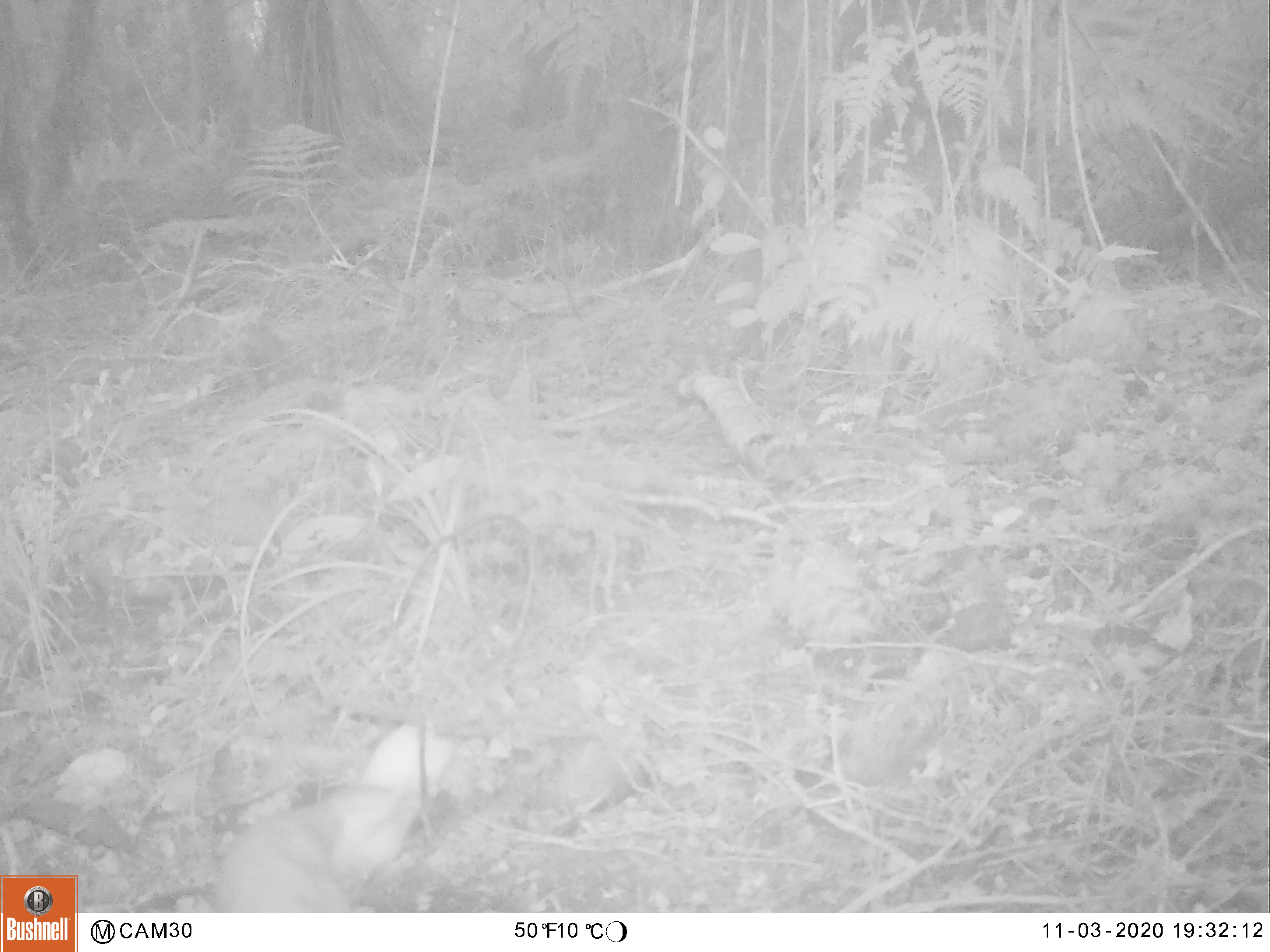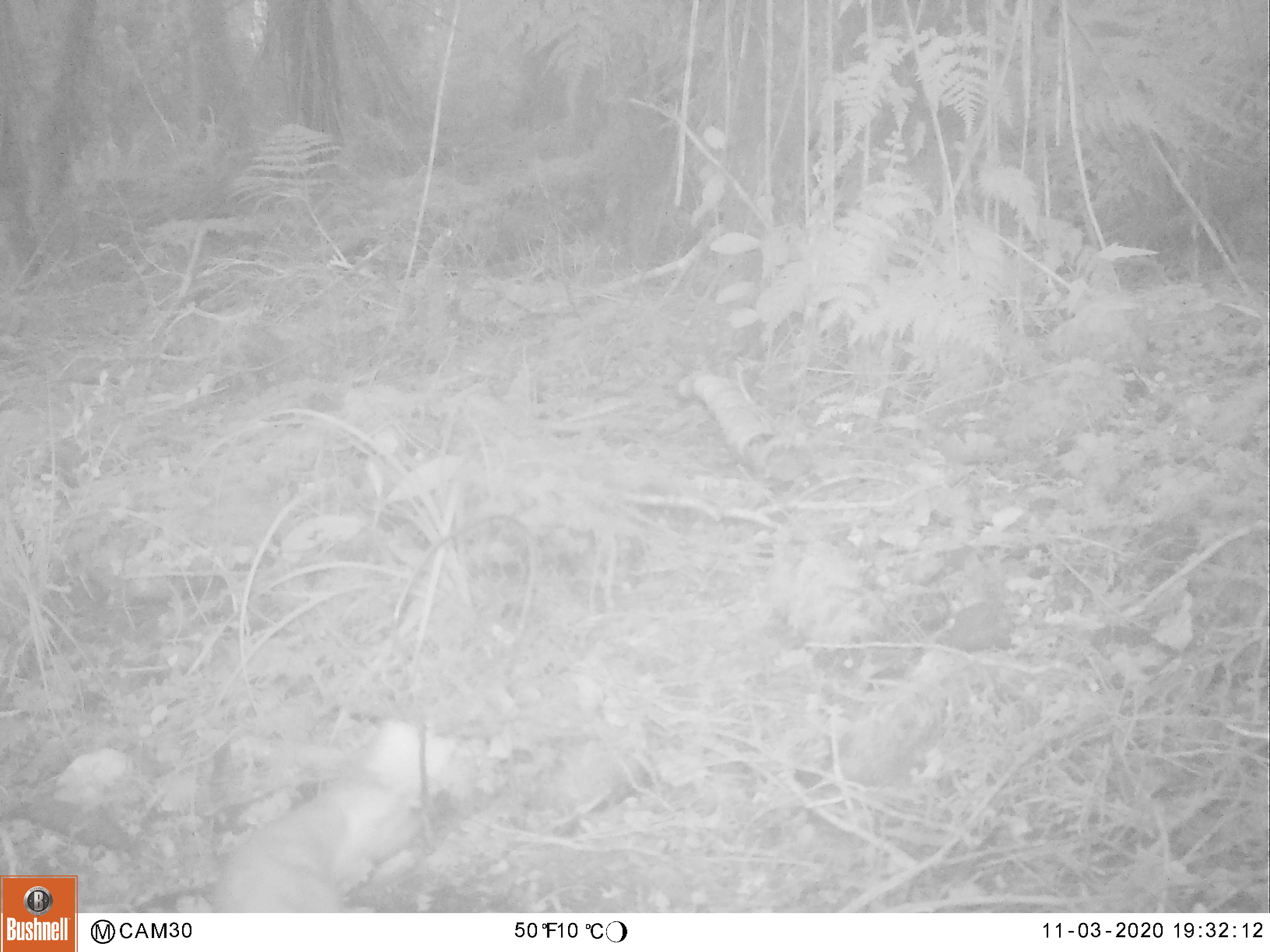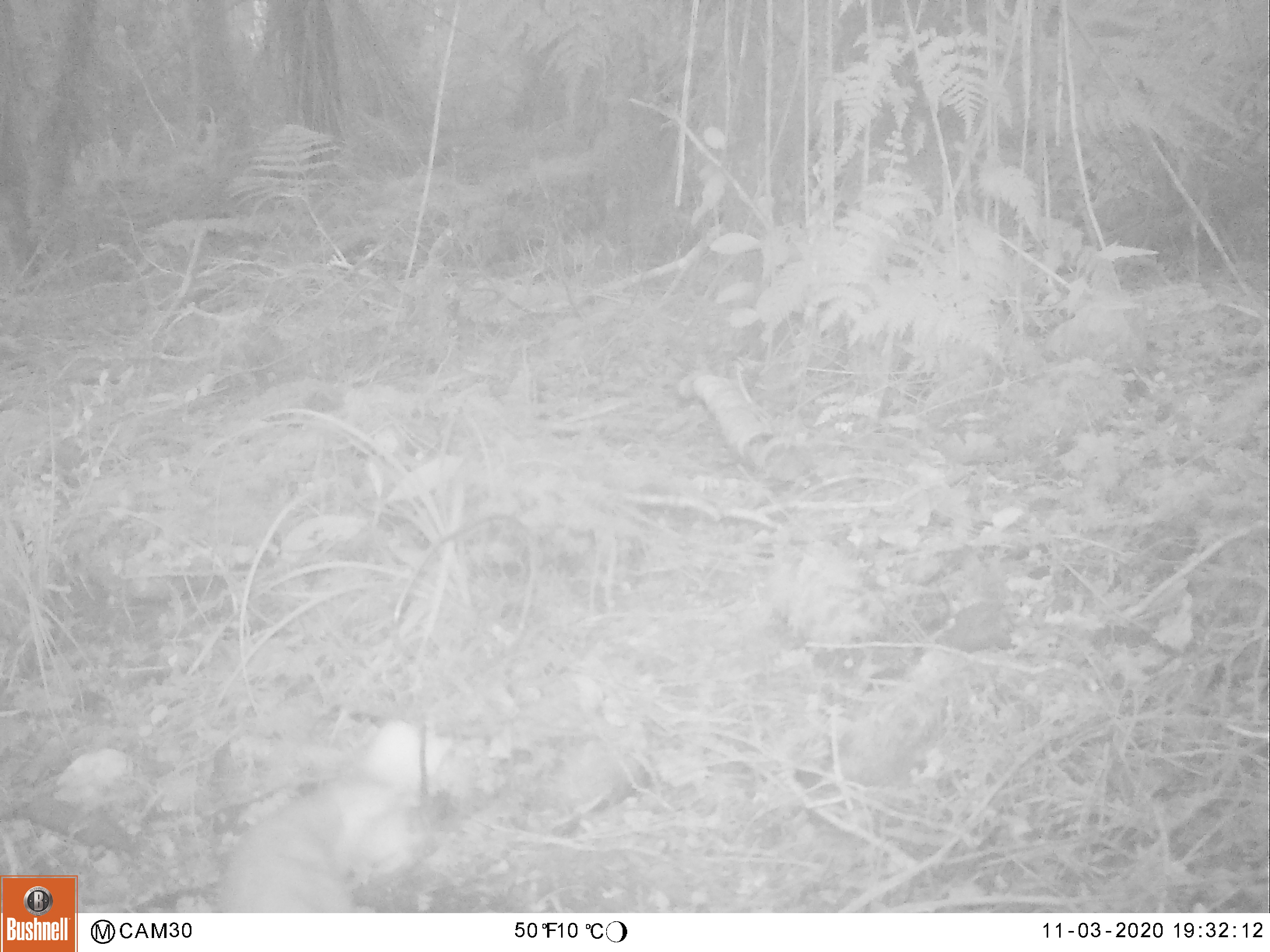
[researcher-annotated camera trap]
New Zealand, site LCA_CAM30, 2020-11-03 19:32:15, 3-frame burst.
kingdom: Animalia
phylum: Chordata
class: Mammalia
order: Carnivora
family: Mustelidae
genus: Mustela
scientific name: Mustela erminea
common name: stoat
Stoat (Mustela erminea).